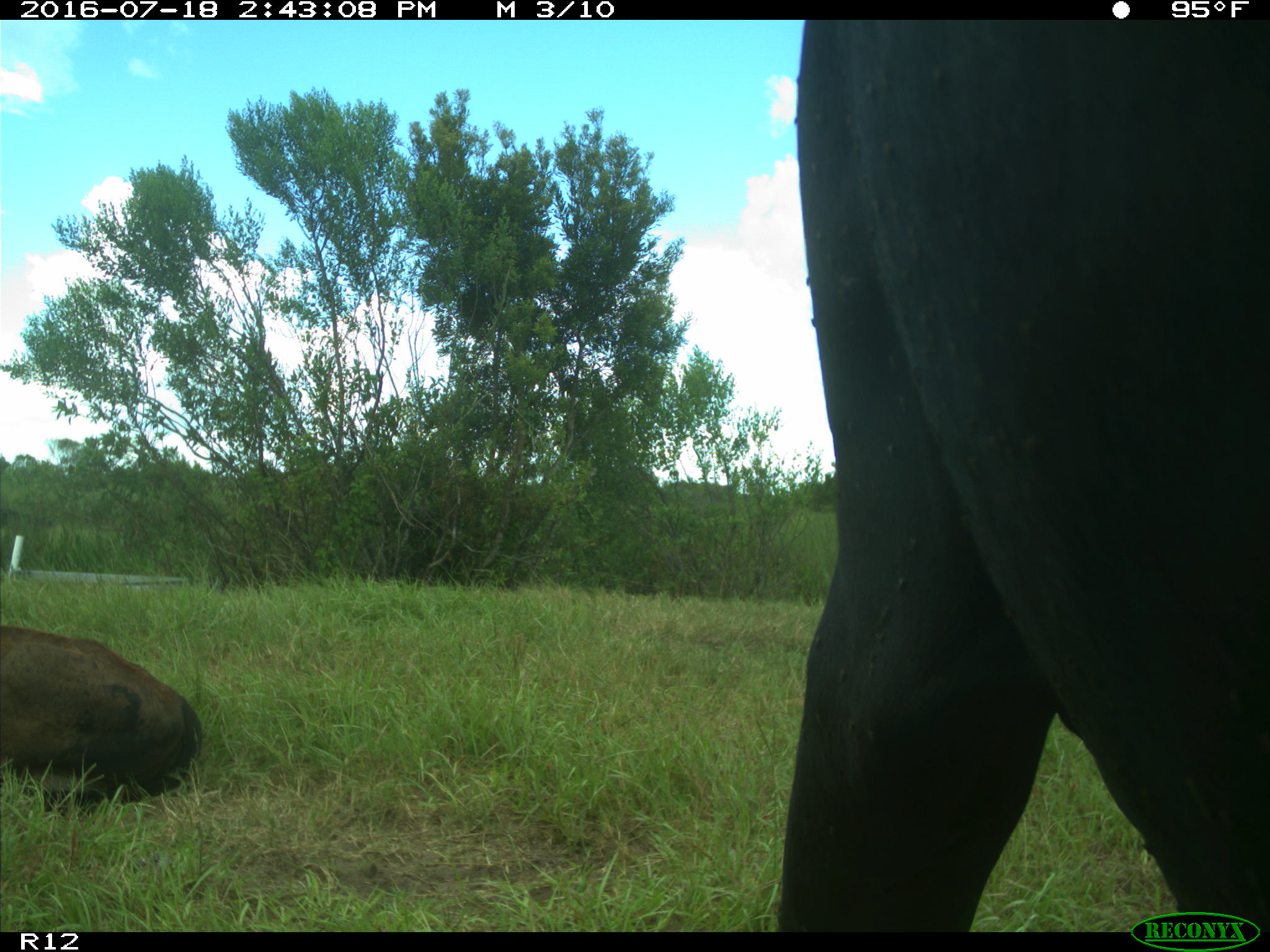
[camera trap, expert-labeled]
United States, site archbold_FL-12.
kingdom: Animalia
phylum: Chordata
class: Mammalia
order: Artiodactyla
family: Bovidae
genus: Bos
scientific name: Bos taurus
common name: domestic cow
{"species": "Bos taurus (domestic cow)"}